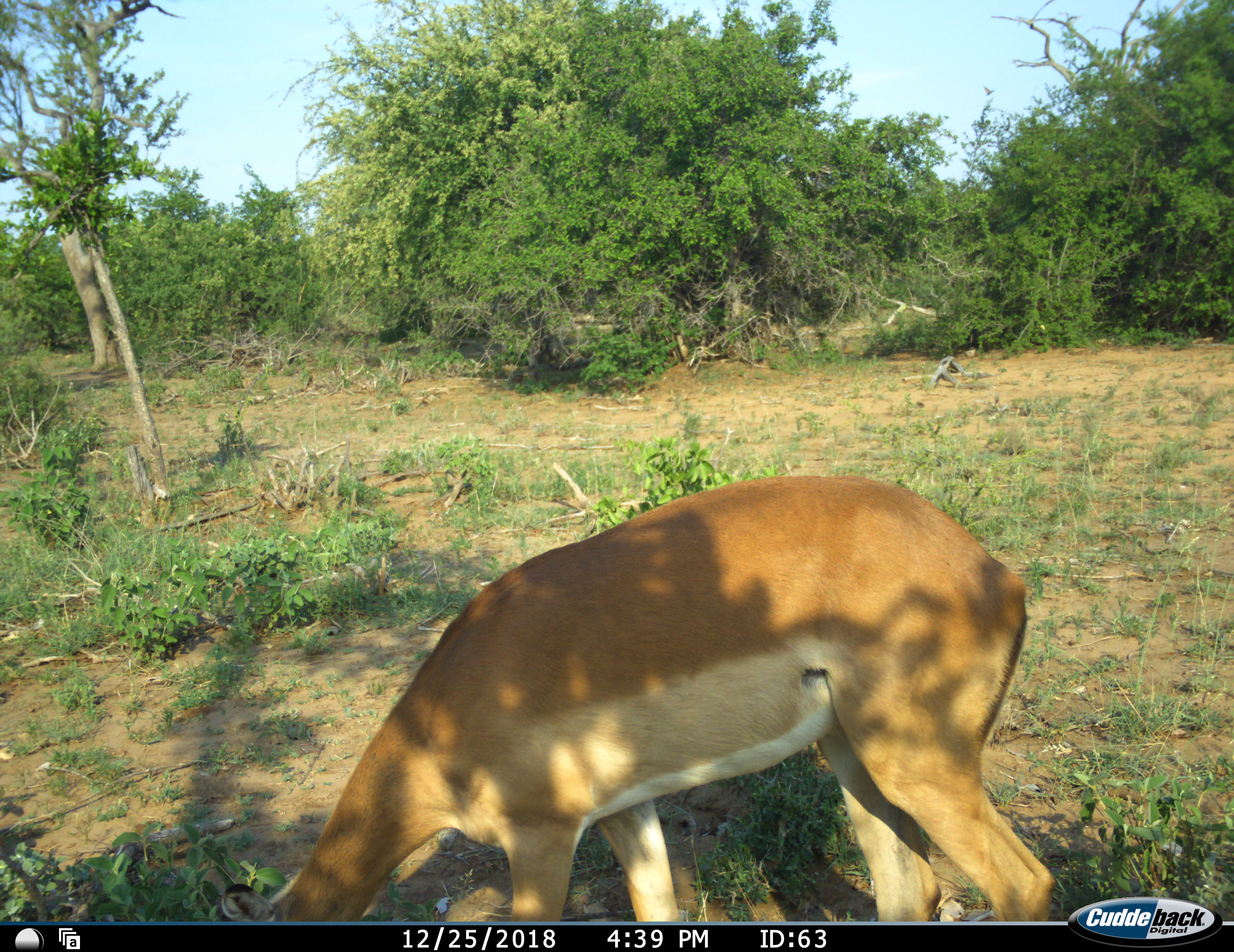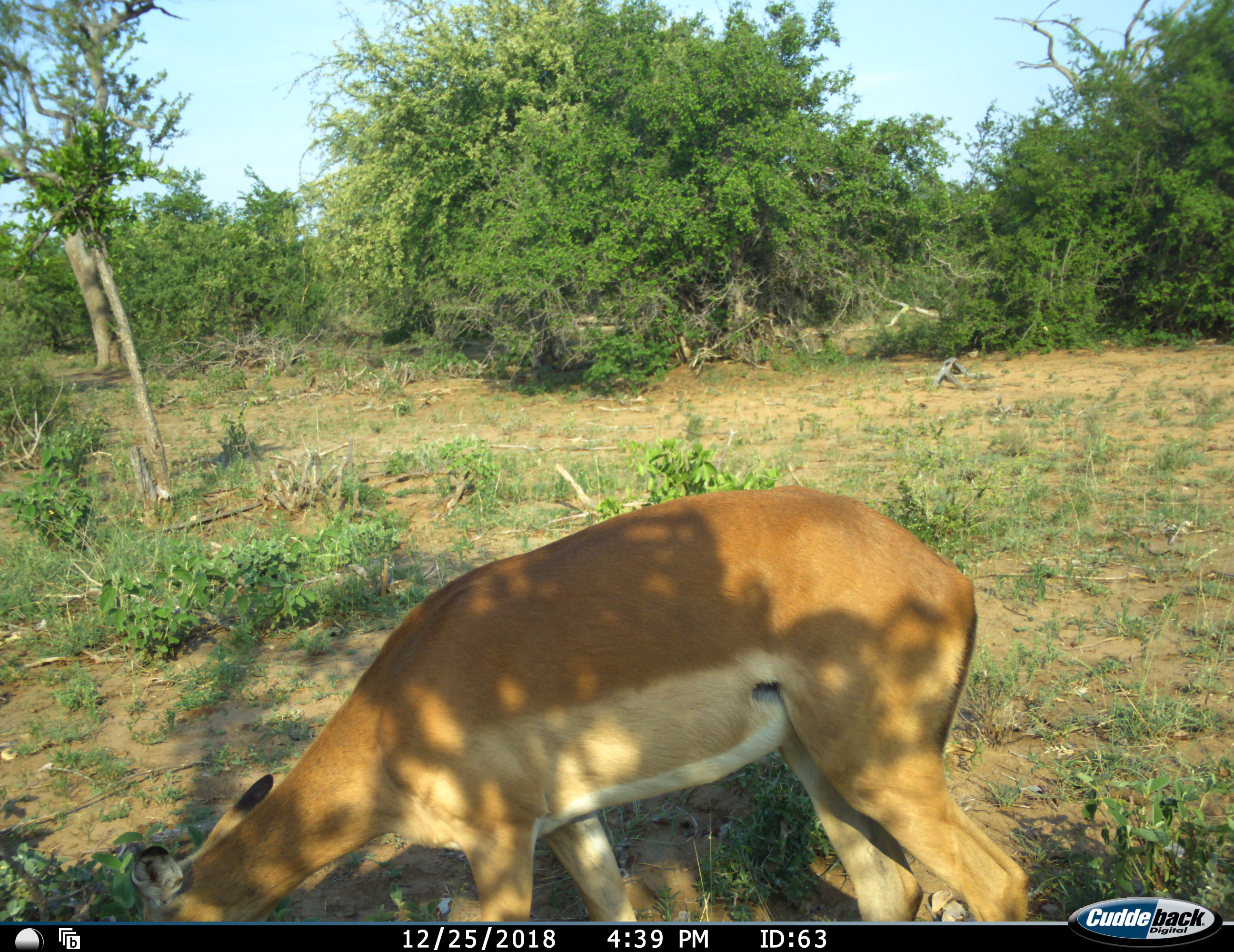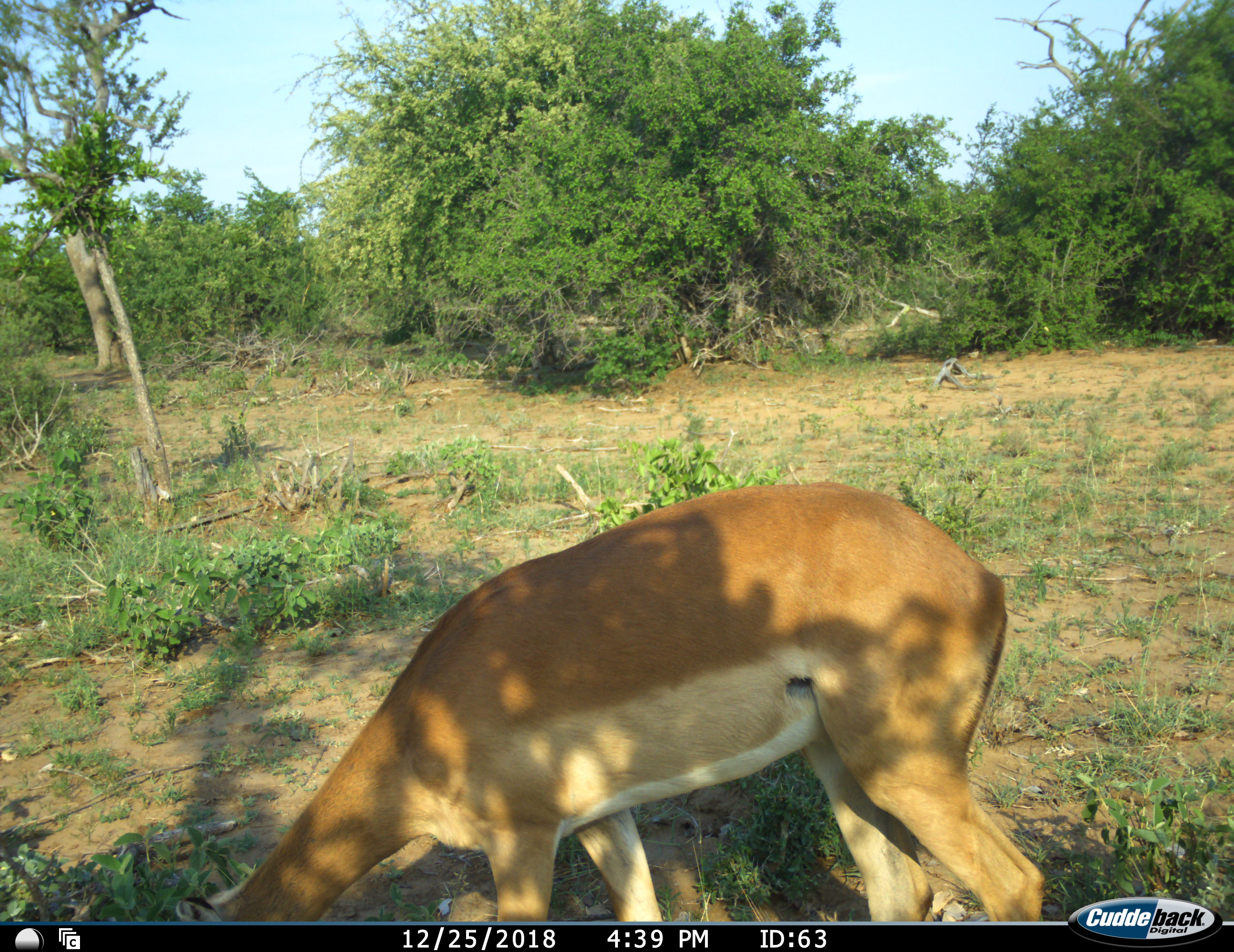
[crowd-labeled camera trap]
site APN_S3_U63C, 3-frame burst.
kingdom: Animalia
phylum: Chordata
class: Mammalia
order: Artiodactyla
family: Bovidae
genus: Aepyceros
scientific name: Aepyceros melampus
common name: impala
Impala (Aepyceros melampus), count 1. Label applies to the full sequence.